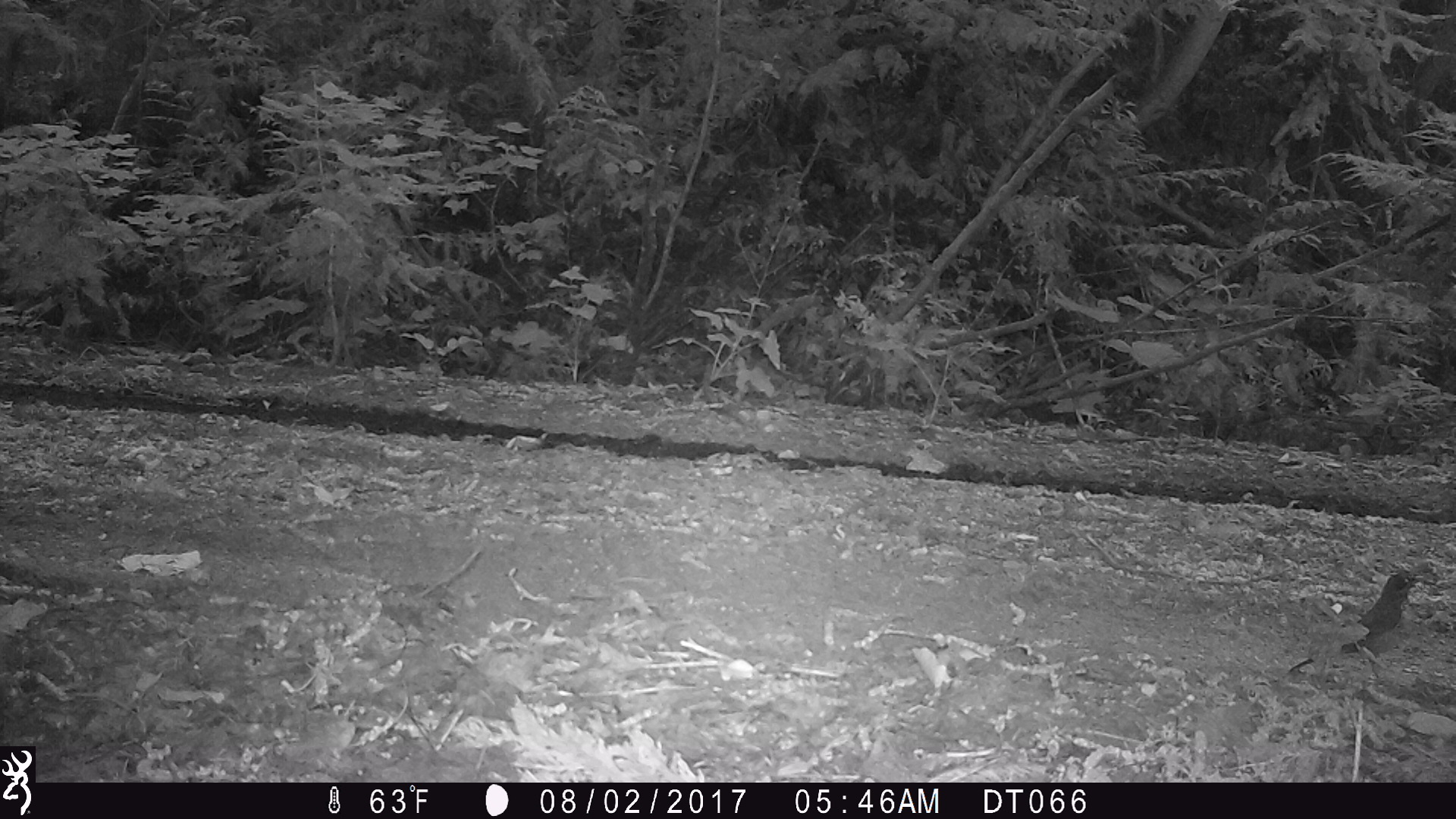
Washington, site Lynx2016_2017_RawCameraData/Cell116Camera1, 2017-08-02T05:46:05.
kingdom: Animalia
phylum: Chordata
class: Aves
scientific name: Aves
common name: birds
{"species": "Aves (birds)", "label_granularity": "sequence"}